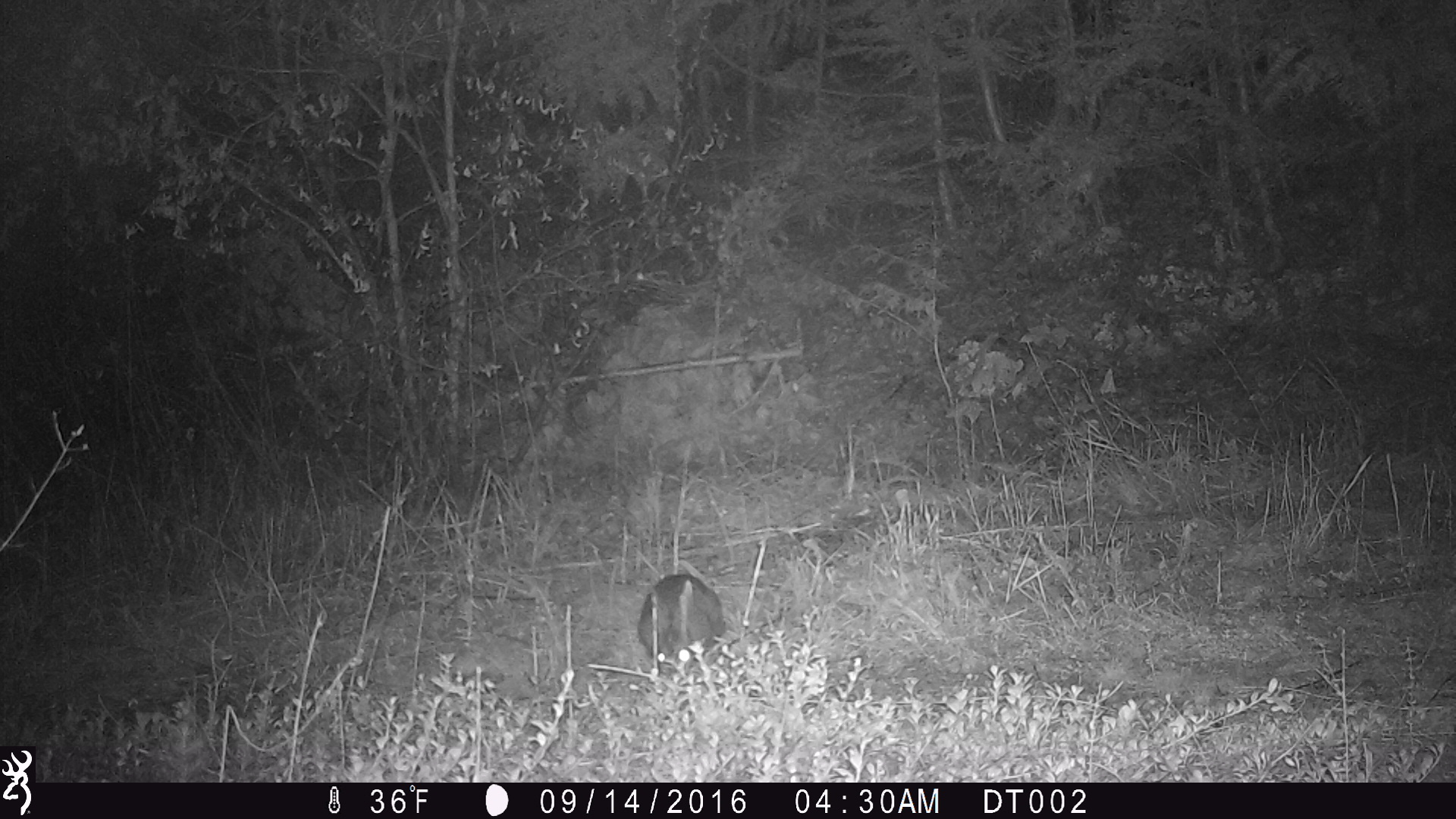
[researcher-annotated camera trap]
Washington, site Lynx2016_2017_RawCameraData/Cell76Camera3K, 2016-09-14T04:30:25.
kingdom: Animalia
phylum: Chordata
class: Mammalia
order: Lagomorpha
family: Leporidae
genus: Lepus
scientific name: Lepus americanus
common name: snowshoe hare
Lepus americanus (snowshoe hare). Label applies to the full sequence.